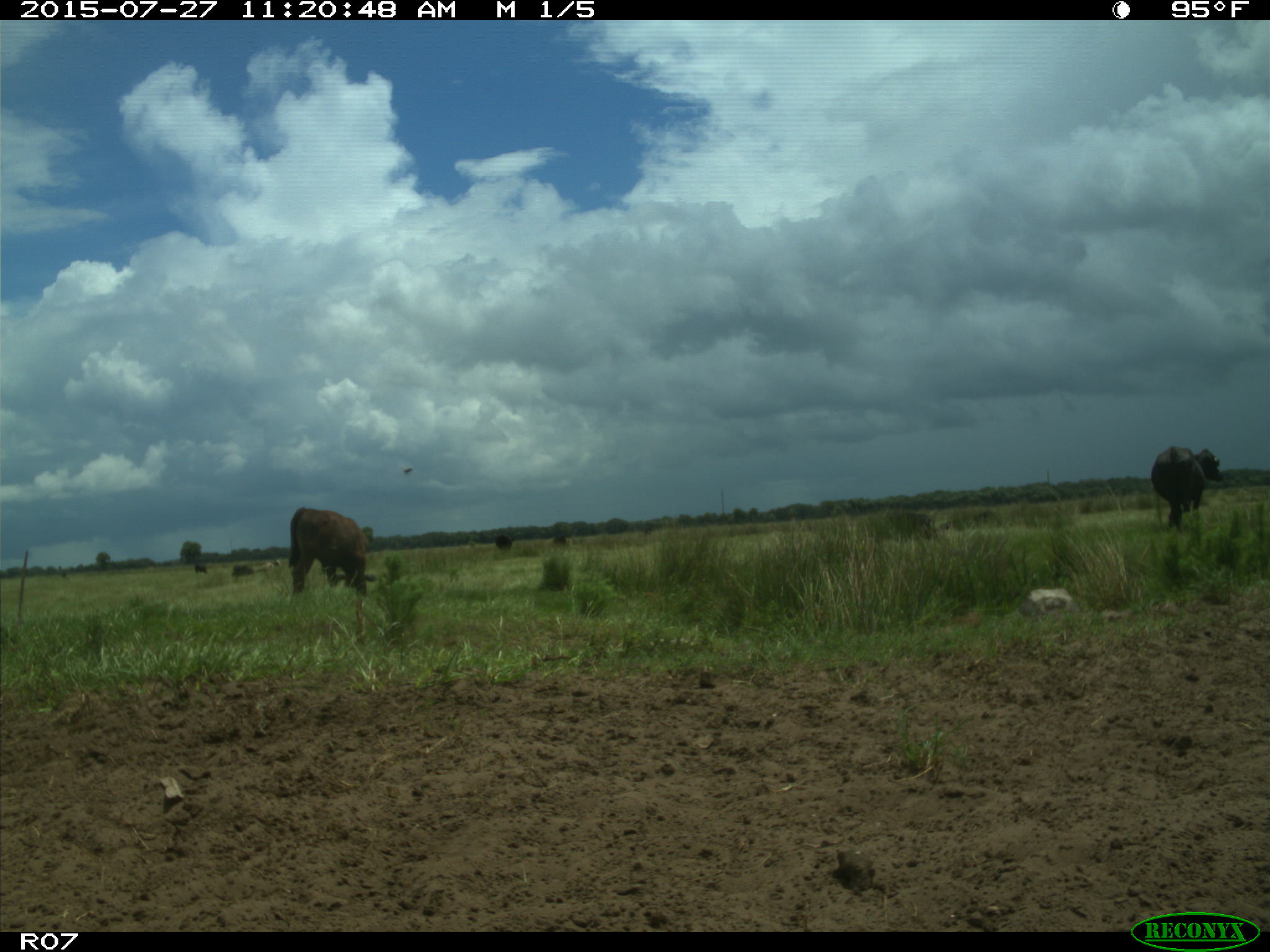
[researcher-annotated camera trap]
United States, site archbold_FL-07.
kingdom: Animalia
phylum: Chordata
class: Mammalia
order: Artiodactyla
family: Bovidae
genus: Bos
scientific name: Bos taurus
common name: domestic cow